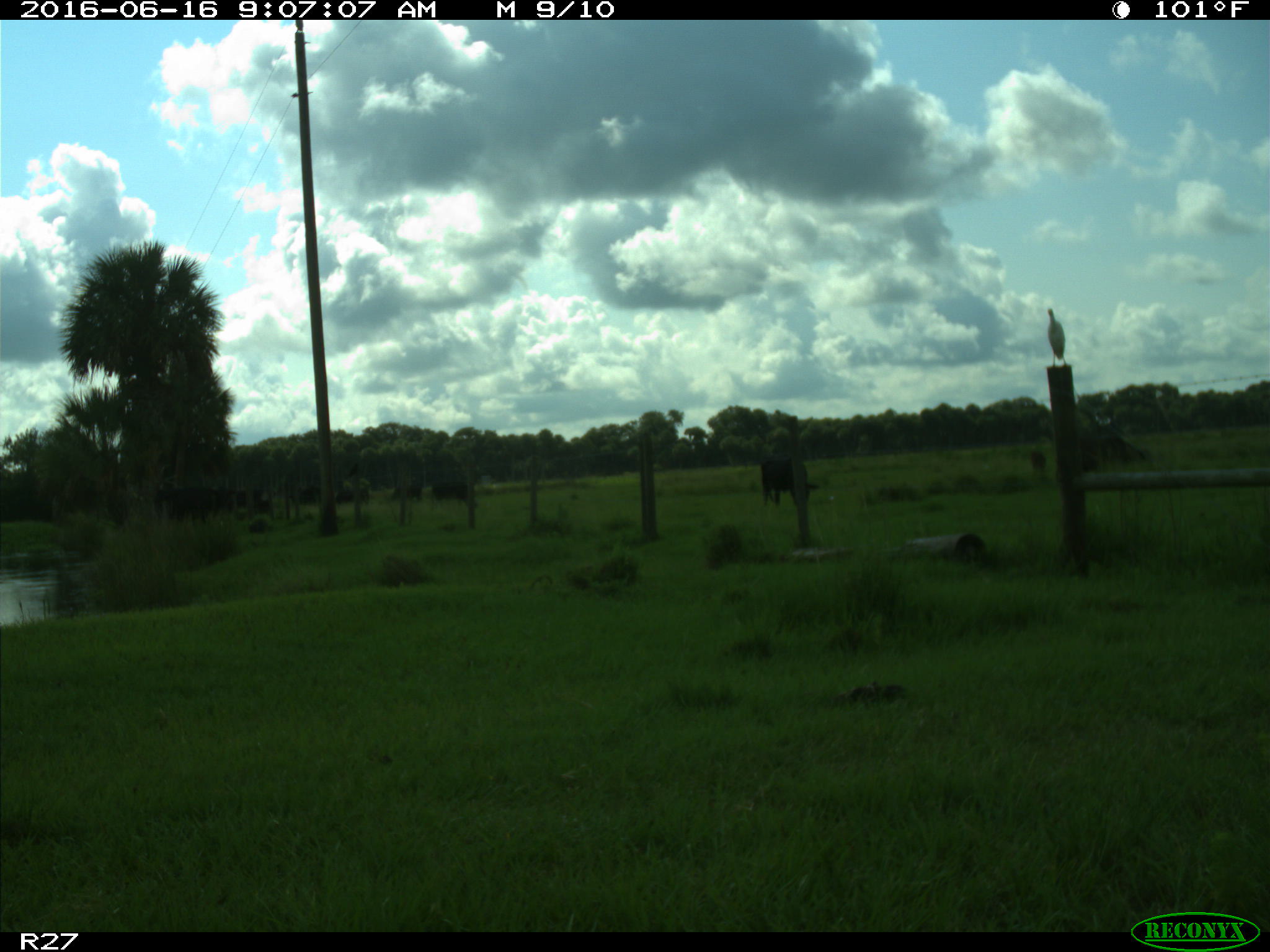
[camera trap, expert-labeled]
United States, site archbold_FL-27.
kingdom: Animalia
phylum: Chordata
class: Mammalia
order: Artiodactyla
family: Bovidae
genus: Bos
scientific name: Bos taurus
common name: domestic cow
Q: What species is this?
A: Bos taurus (domestic cow).